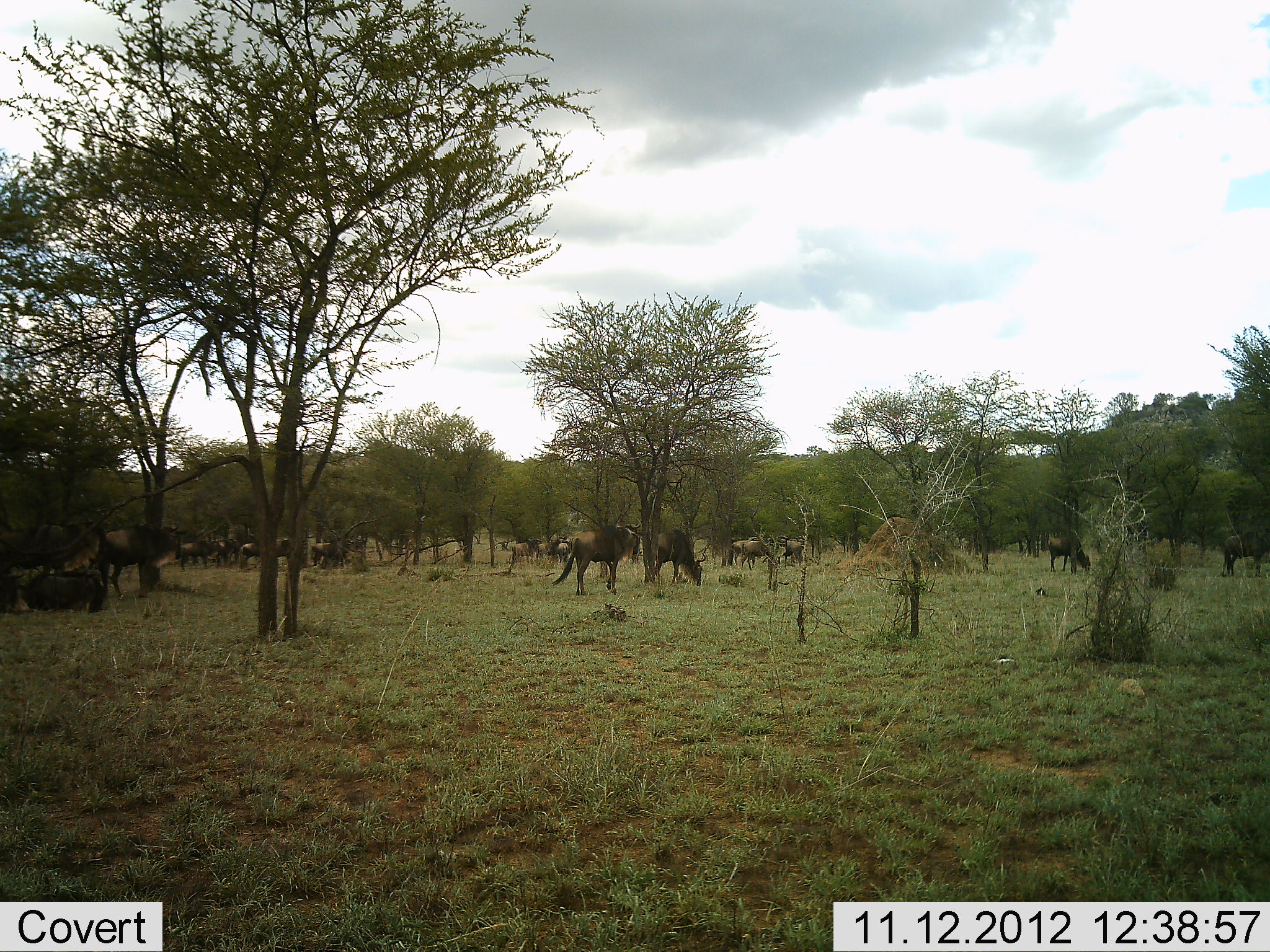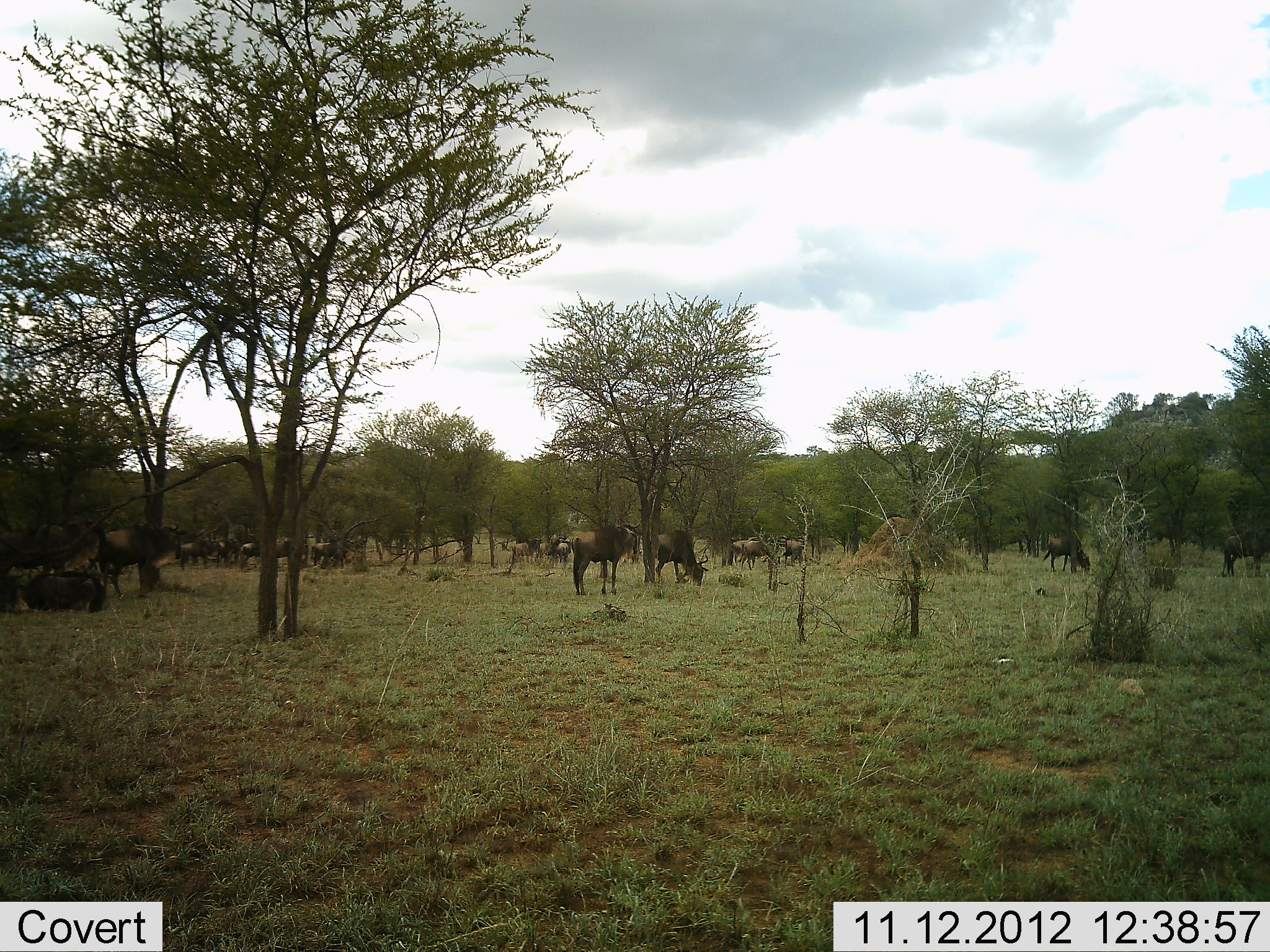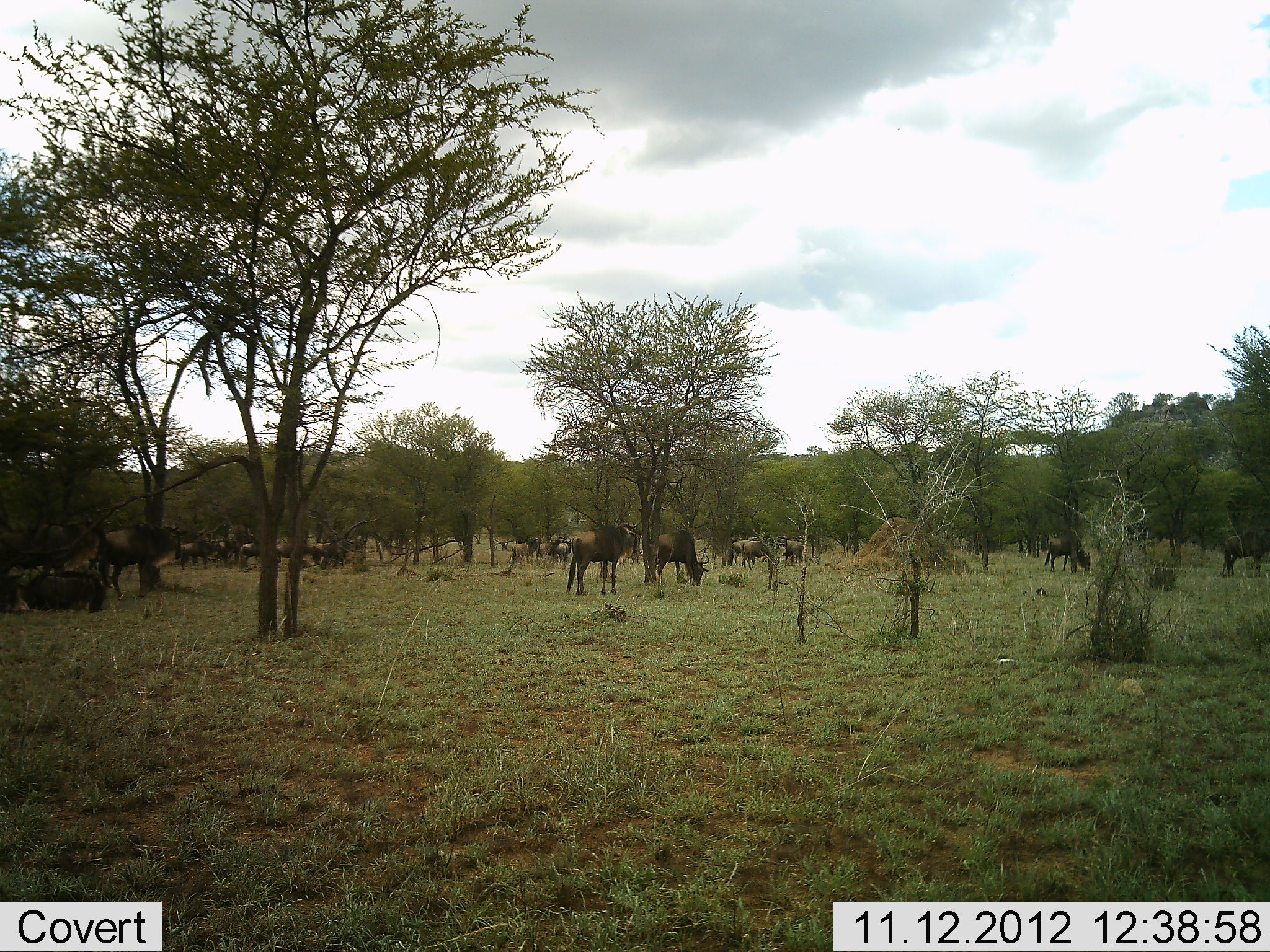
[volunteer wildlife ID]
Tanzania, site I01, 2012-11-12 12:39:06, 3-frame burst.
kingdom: Animalia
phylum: Chordata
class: Mammalia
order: Artiodactyla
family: Bovidae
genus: Connochaetes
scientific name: Connochaetes taurinus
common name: blue wildebeest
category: wildebeest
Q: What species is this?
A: Wildebeest (blue wildebeest) (Connochaetes taurinus).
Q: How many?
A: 11-50.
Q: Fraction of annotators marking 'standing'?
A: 90%.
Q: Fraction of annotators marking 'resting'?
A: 40%.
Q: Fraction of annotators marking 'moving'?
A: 10%.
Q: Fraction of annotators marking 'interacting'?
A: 10%.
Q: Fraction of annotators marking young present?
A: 0%.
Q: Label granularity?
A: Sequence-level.